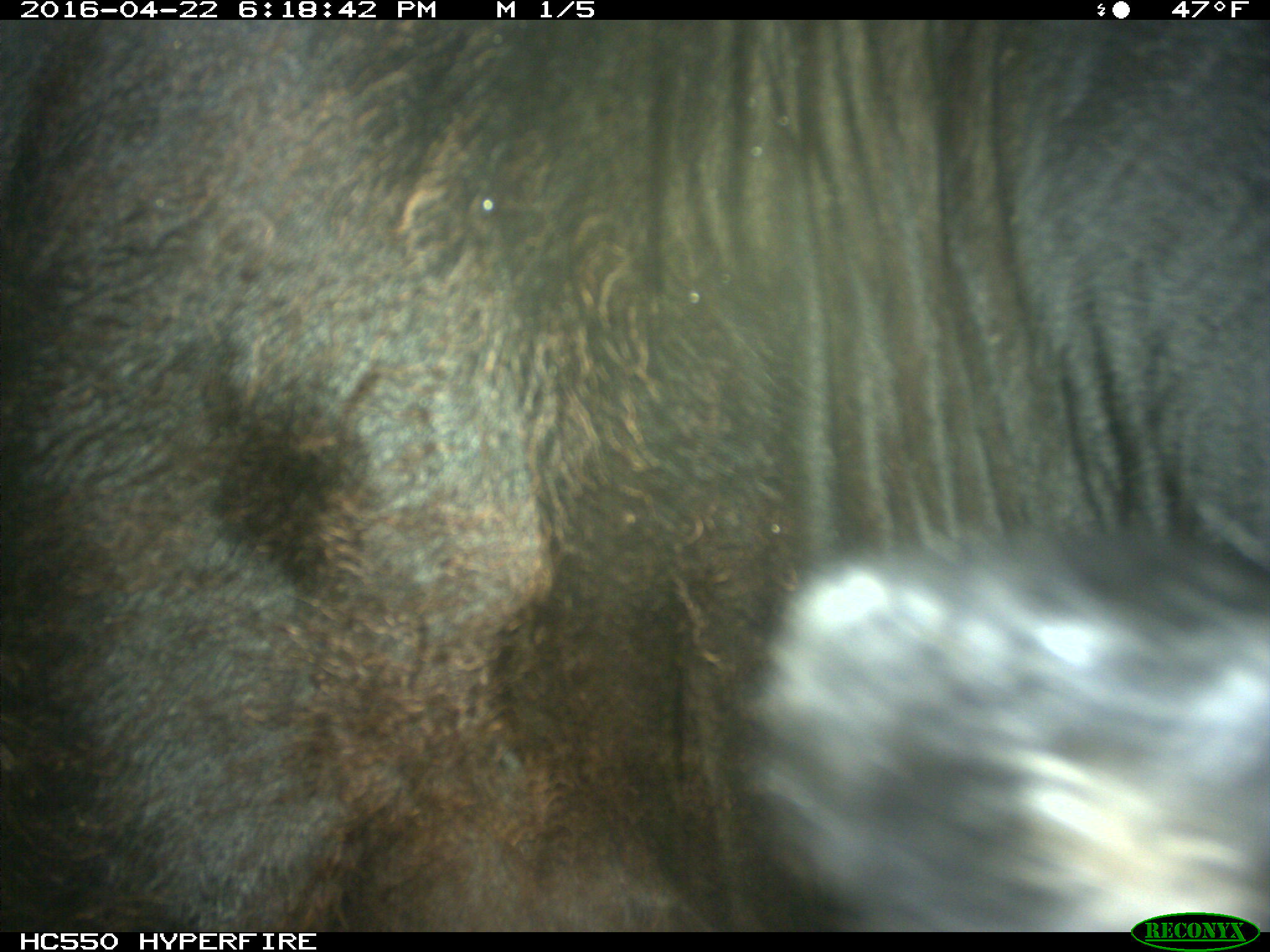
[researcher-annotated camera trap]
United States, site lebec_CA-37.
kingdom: Animalia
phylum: Chordata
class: Mammalia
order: Artiodactyla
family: Bovidae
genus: Bos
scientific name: Bos taurus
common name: domestic cow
Bos taurus (domestic cow).